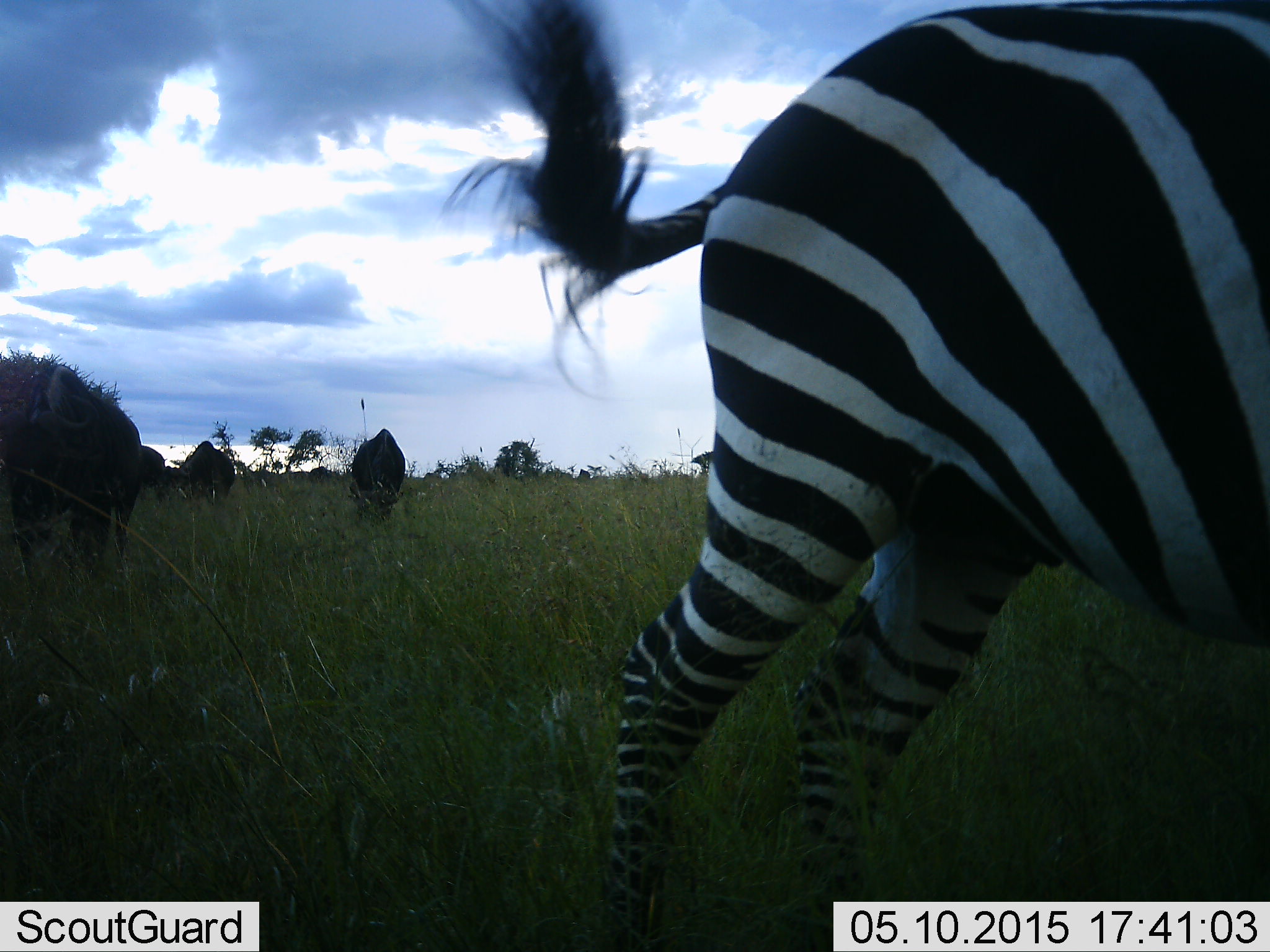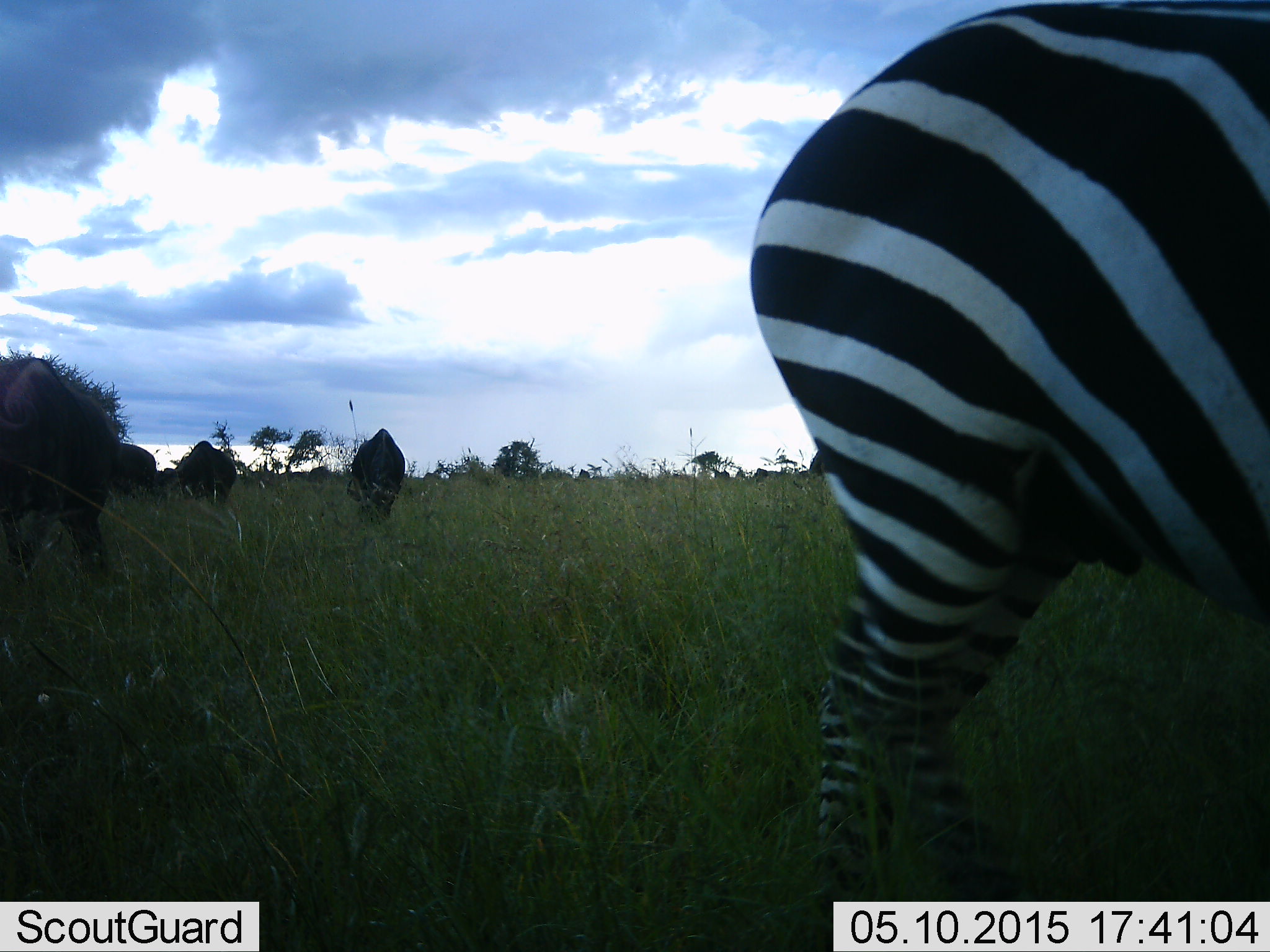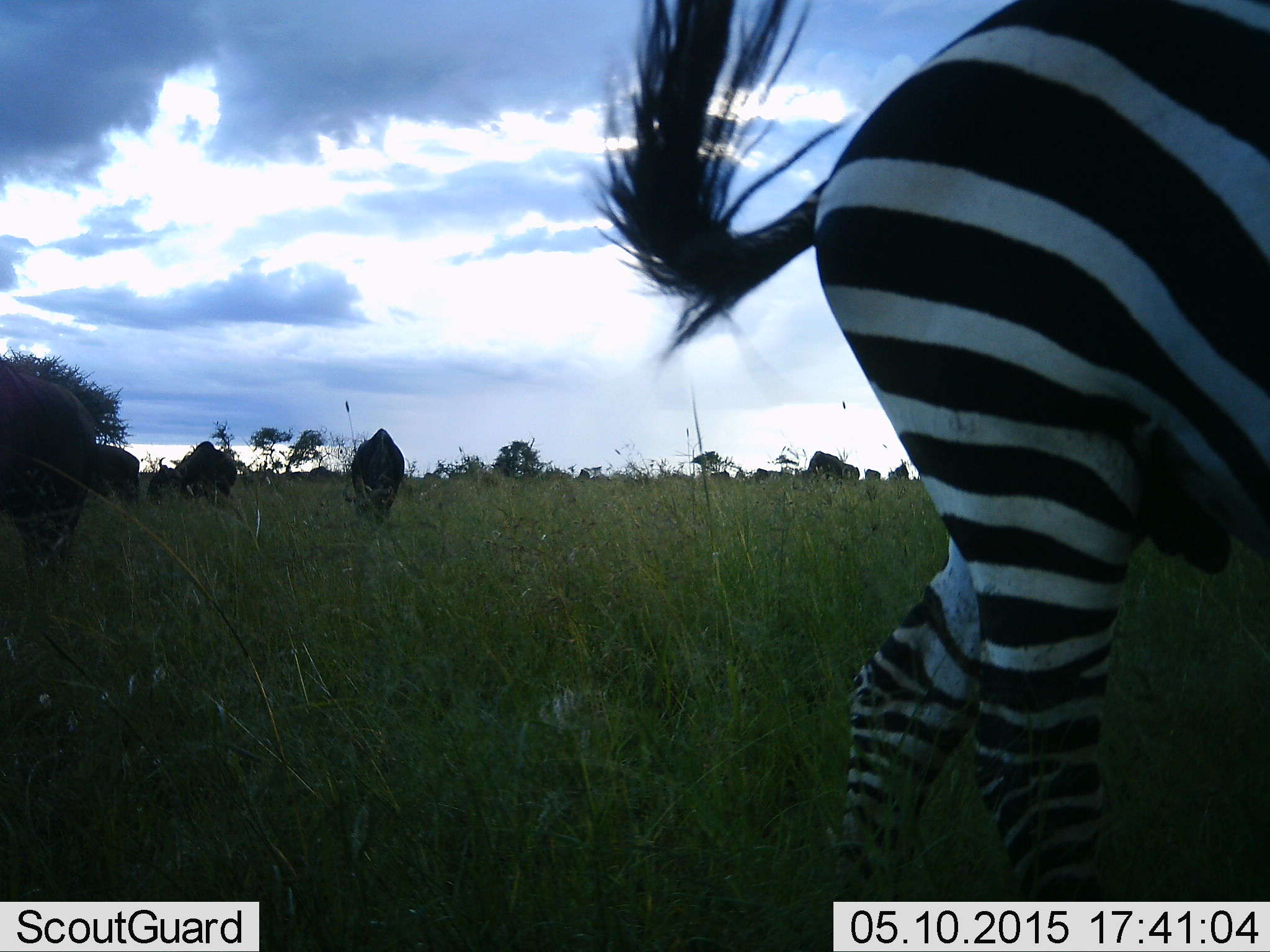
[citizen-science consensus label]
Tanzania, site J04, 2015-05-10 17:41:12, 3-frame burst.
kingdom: Animalia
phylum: Chordata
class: Mammalia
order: Artiodactyla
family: Bovidae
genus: Connochaetes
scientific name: Connochaetes taurinus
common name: blue wildebeest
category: wildebeest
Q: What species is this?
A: Wildebeest (blue wildebeest) (Connochaetes taurinus).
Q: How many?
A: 5.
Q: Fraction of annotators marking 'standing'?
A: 10%.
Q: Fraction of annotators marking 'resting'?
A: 0%.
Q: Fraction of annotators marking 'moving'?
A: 20%.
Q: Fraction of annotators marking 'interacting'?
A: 0%.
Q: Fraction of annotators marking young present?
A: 0%.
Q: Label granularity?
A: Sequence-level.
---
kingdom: Animalia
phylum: Chordata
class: Mammalia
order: Perissodactyla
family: Equidae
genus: Equus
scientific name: Equus quagga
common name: plains zebra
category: zebra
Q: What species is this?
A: Zebra (plains zebra) (Equus quagga).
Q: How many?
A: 1.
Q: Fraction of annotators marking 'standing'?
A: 30%.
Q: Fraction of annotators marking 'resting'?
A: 0%.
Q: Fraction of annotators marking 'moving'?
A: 70%.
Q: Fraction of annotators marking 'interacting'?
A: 0%.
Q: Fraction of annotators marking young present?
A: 0%.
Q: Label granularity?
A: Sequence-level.